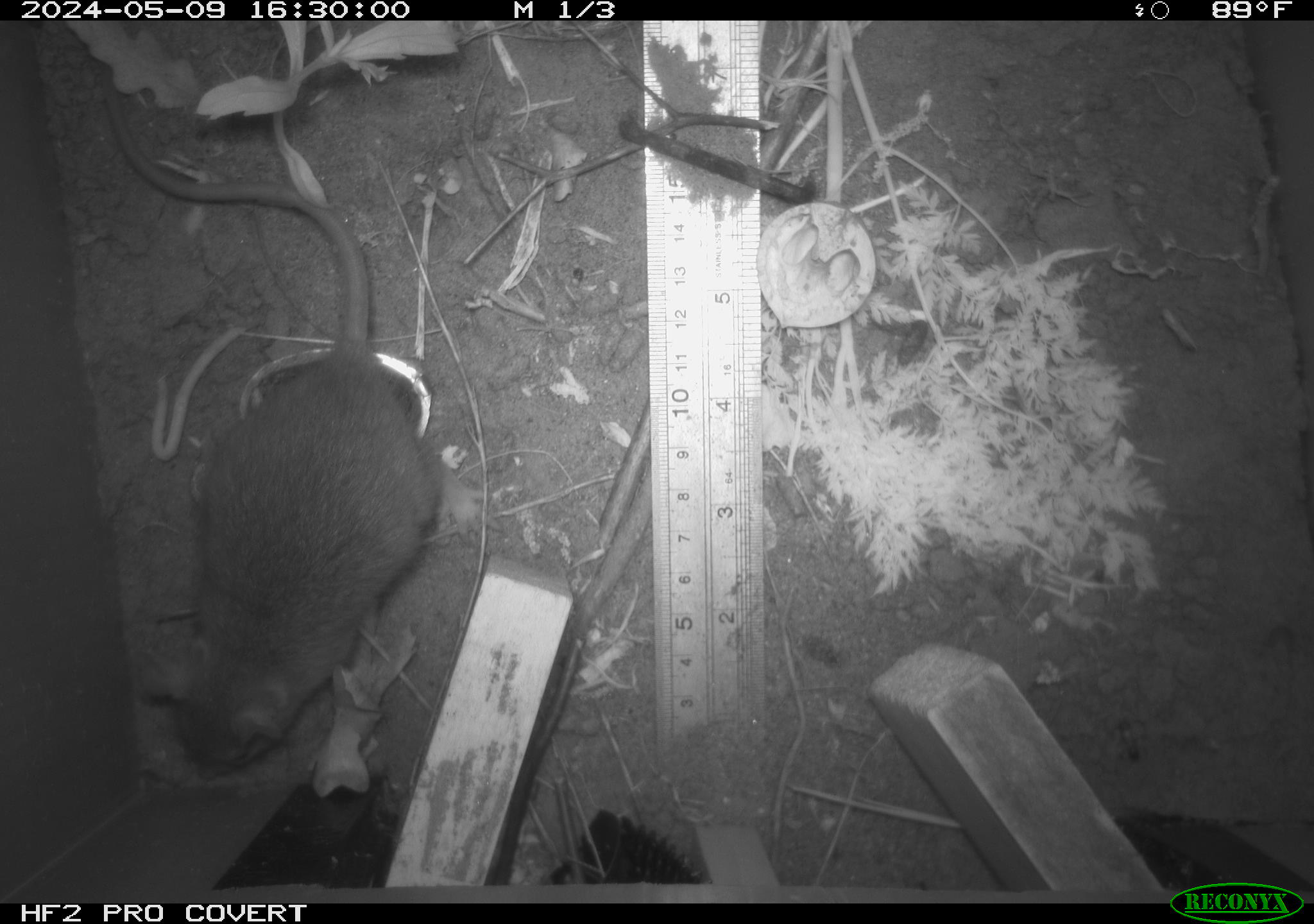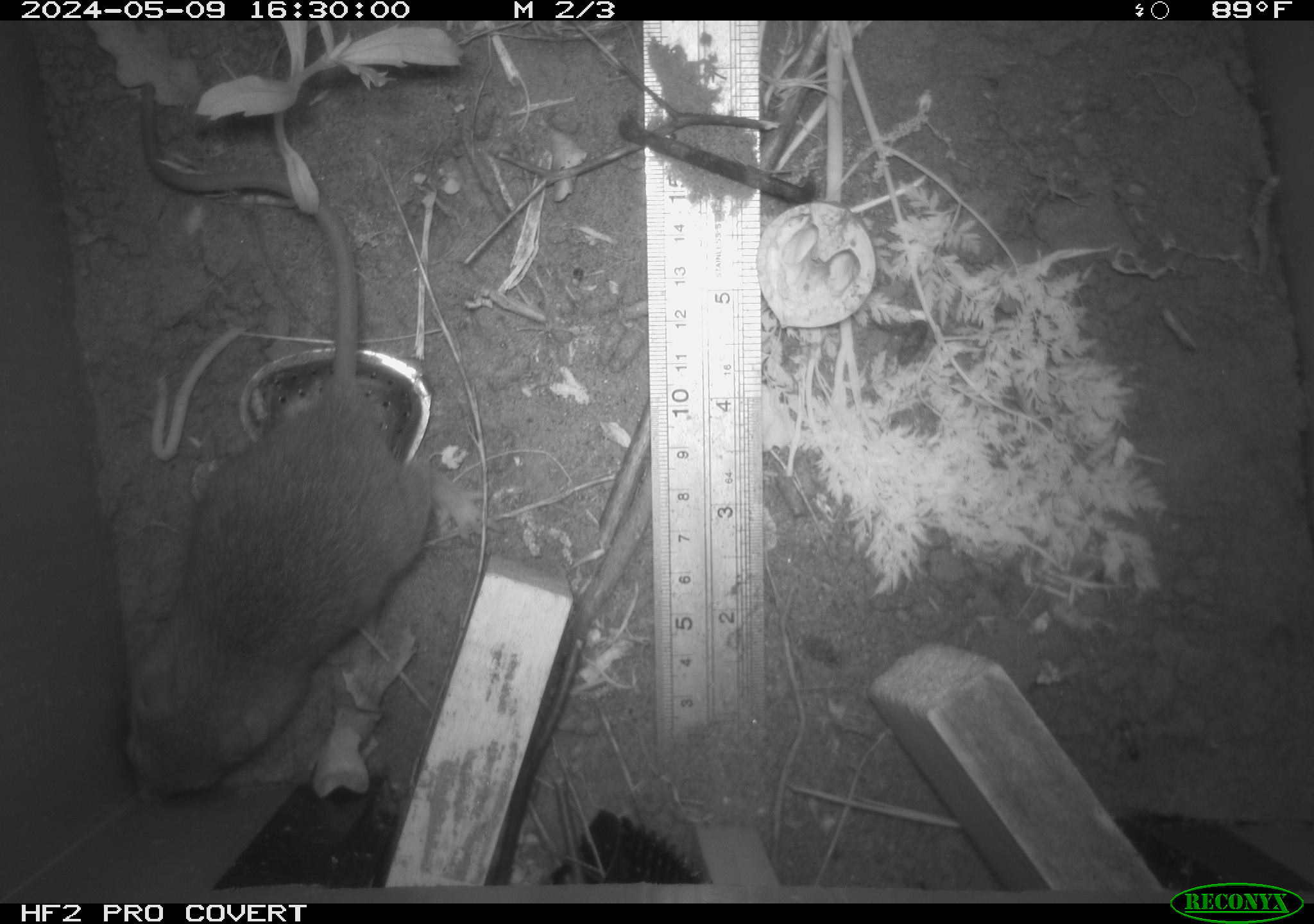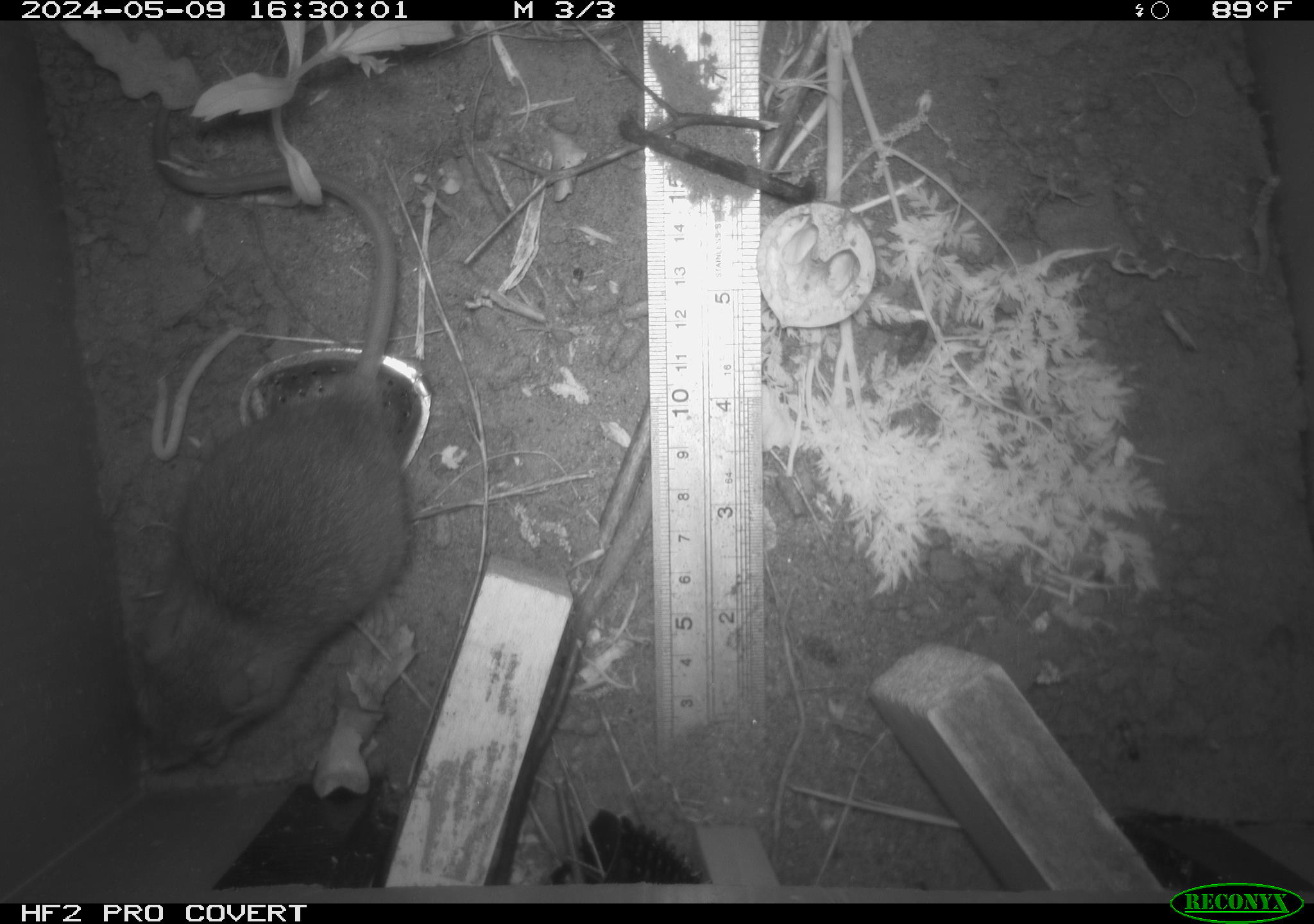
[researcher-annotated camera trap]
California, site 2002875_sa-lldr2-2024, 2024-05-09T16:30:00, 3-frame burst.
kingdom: Animalia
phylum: Chordata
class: Mammalia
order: Rodentia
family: Muridae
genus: Rattus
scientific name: Rattus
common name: rat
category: rattus species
Rattus species (rat) (Rattus).